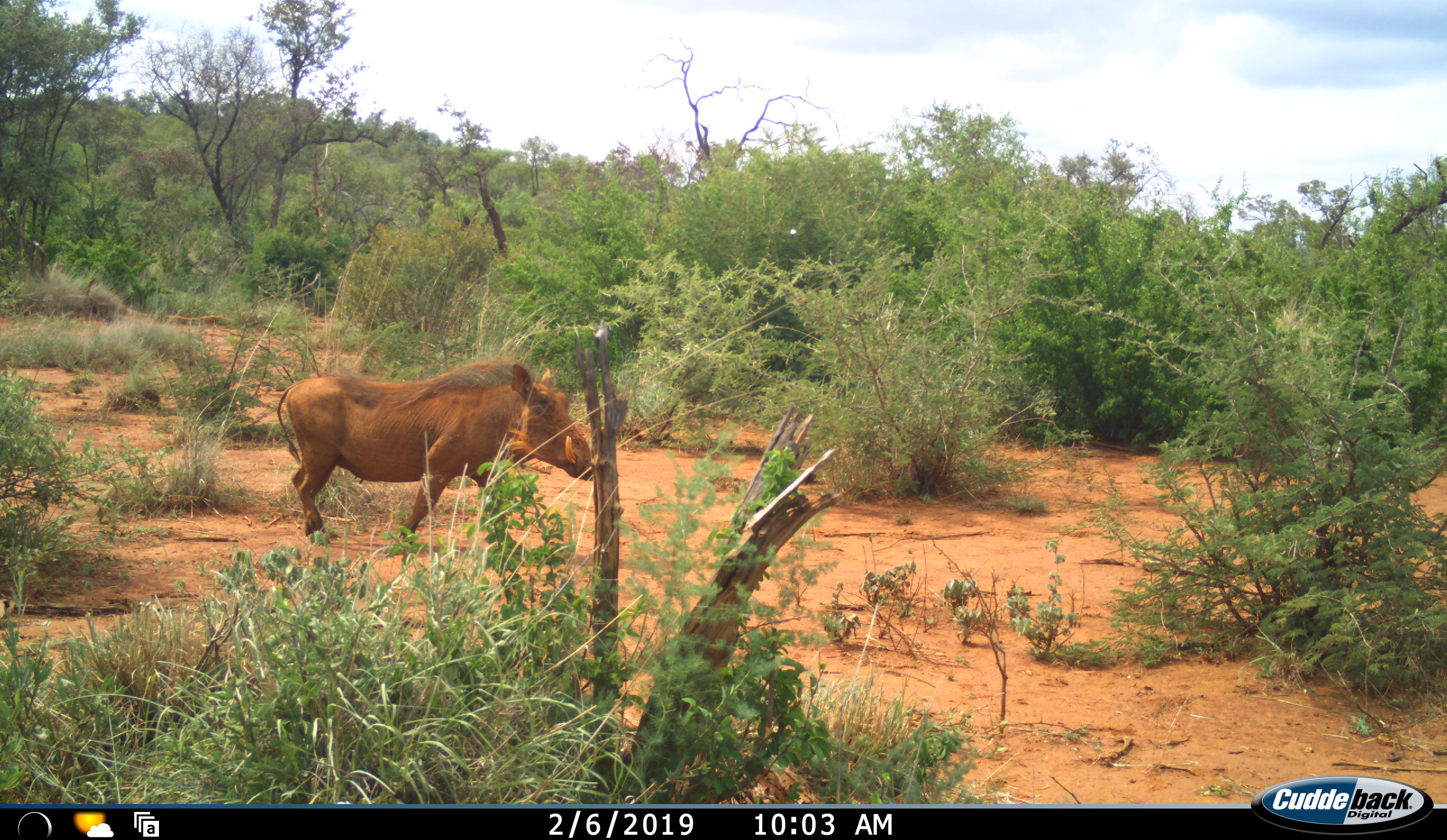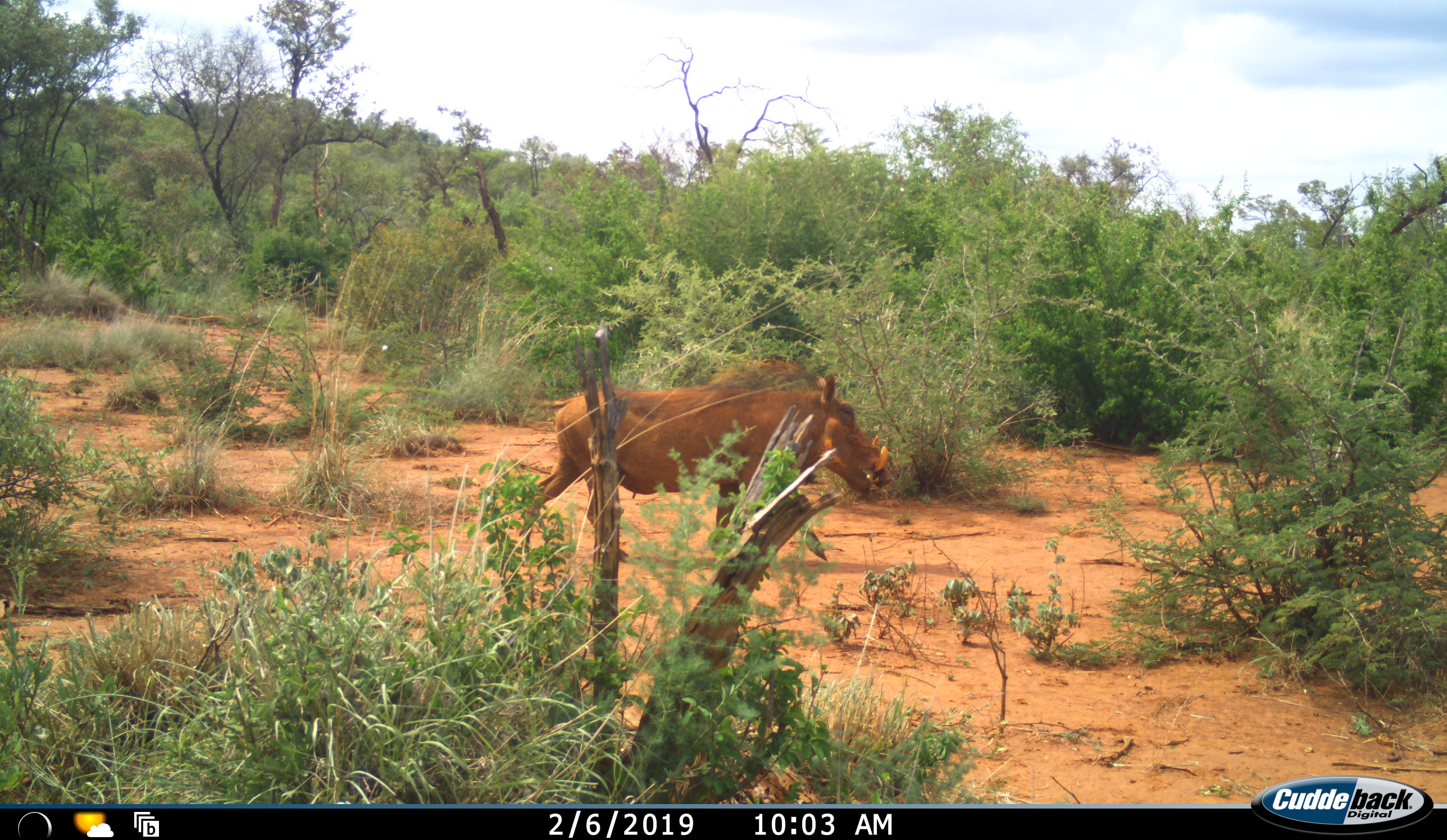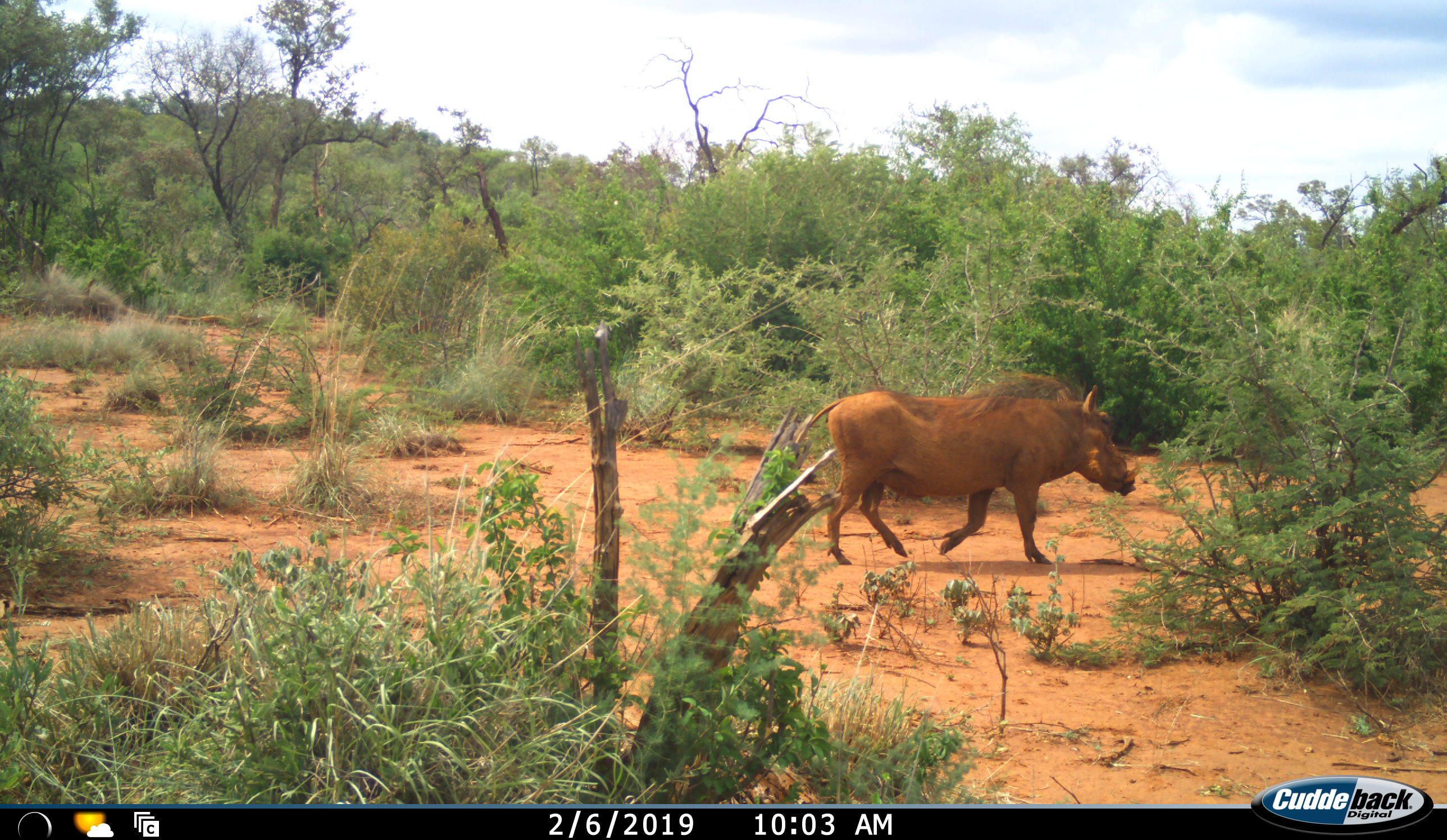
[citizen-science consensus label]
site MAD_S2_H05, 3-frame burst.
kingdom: Animalia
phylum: Chordata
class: Mammalia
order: Artiodactyla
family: Suidae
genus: Phacochoerus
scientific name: Phacochoerus africanus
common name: warthog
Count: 1.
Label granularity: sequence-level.